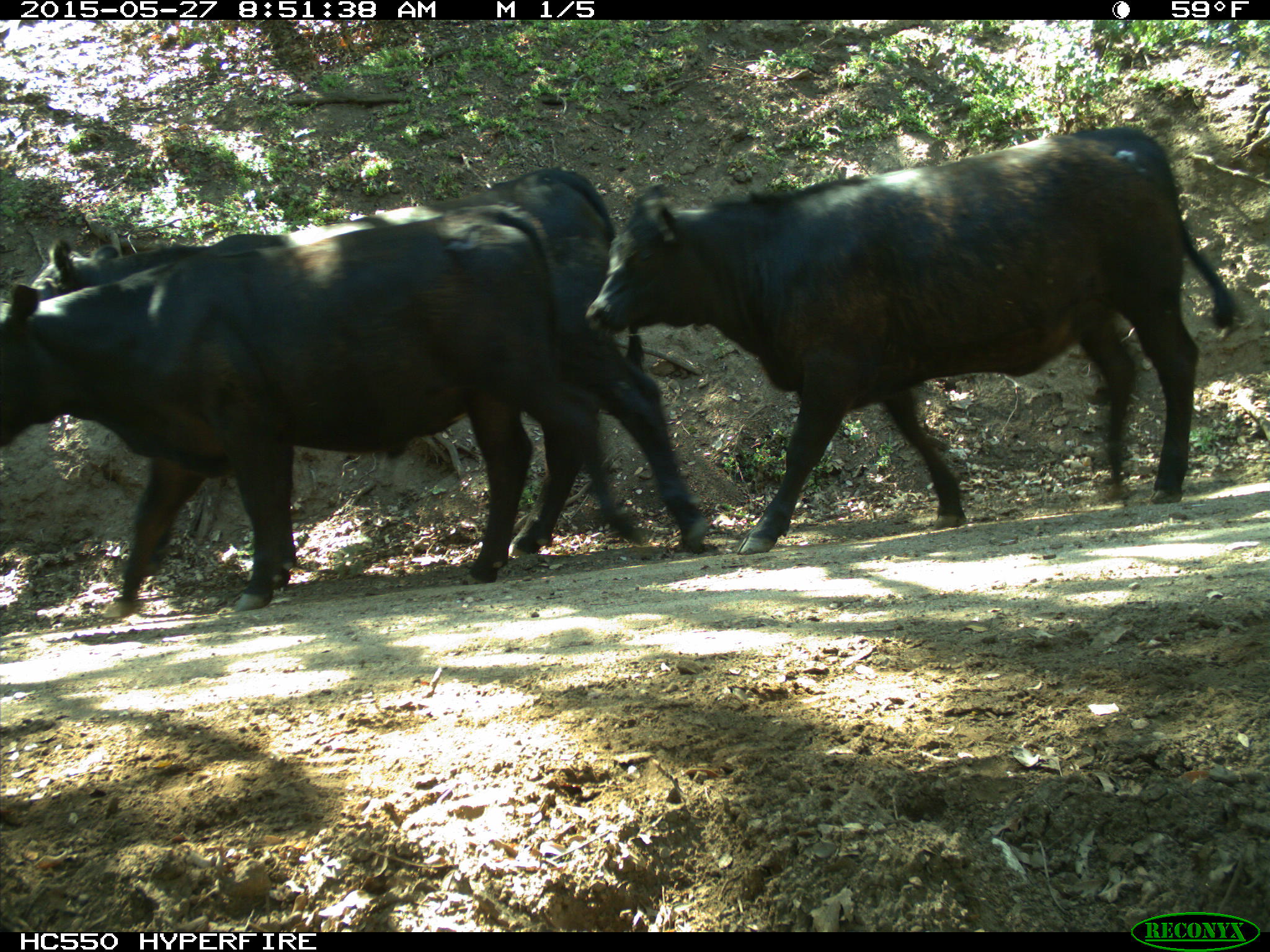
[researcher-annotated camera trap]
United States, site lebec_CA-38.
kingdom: Animalia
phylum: Chordata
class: Mammalia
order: Artiodactyla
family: Bovidae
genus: Bos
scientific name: Bos taurus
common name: domestic cow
Bos taurus (domestic cow).